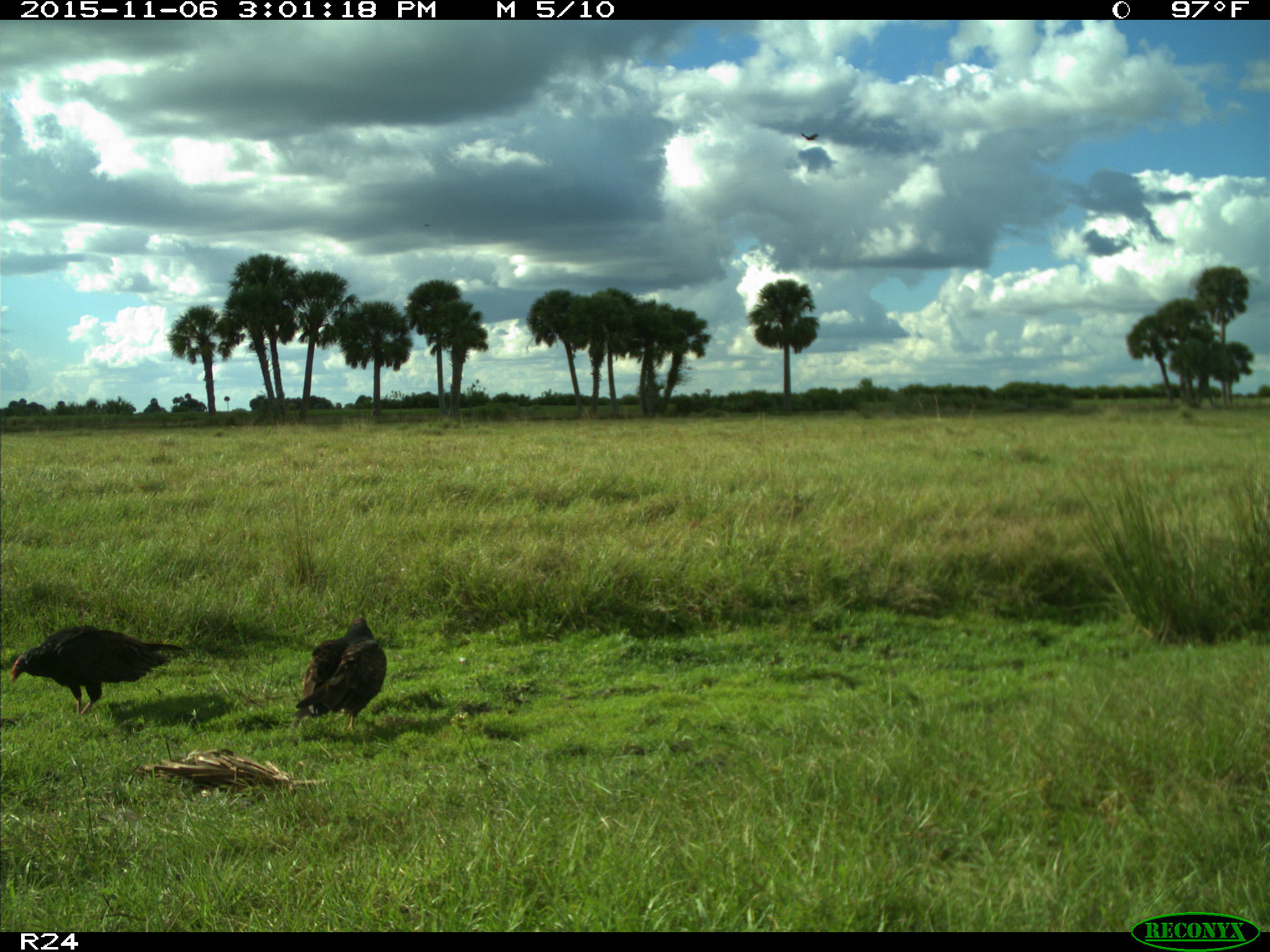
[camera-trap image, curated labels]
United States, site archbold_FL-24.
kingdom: Animalia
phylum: Chordata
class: Aves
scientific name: Aves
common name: birds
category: unidentified bird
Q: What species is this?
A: Unidentified bird (birds) (Aves).